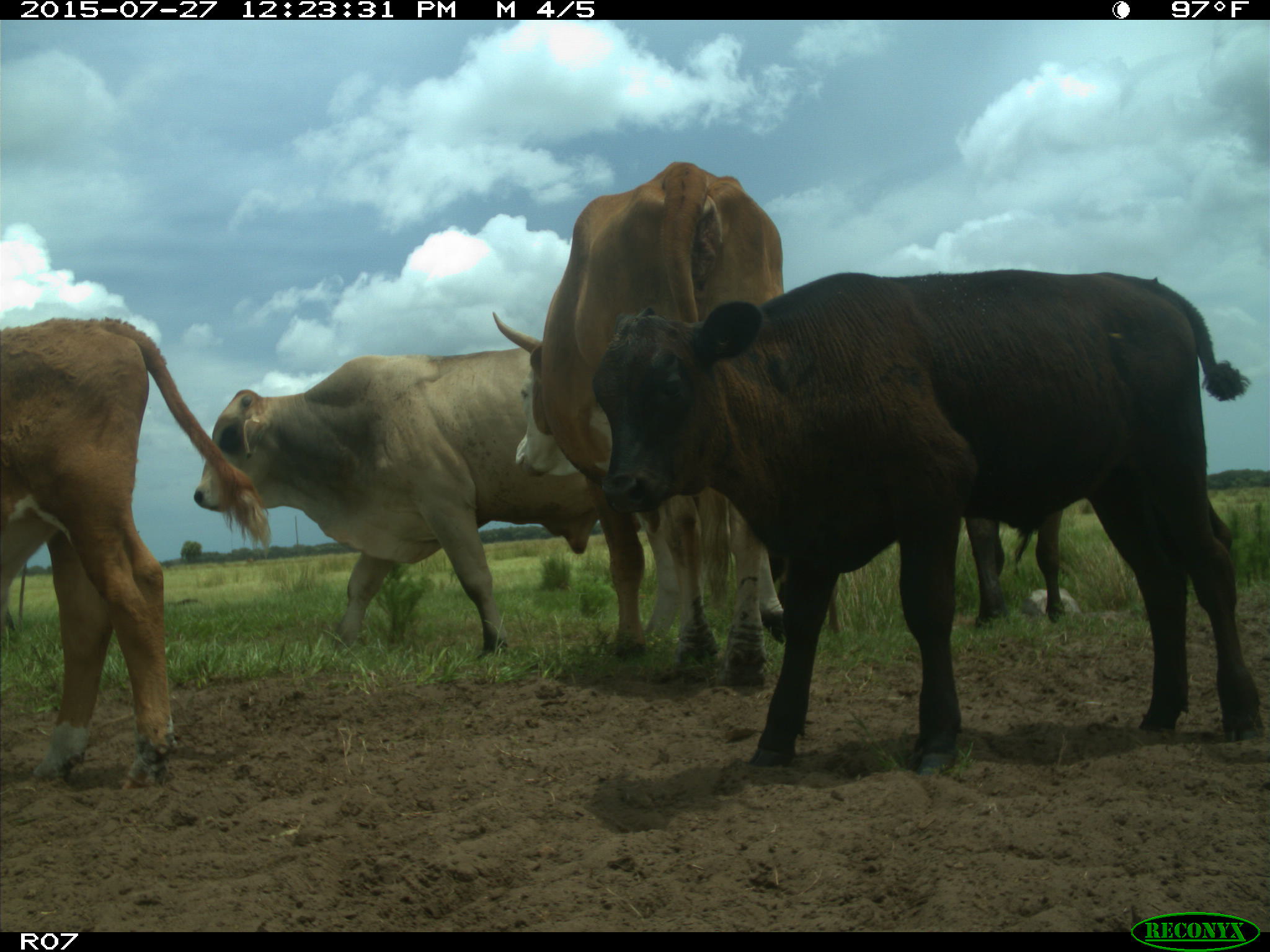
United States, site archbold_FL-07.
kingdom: Animalia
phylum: Chordata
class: Mammalia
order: Artiodactyla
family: Bovidae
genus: Bos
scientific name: Bos taurus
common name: domestic cow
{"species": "Bos taurus (domestic cow)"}